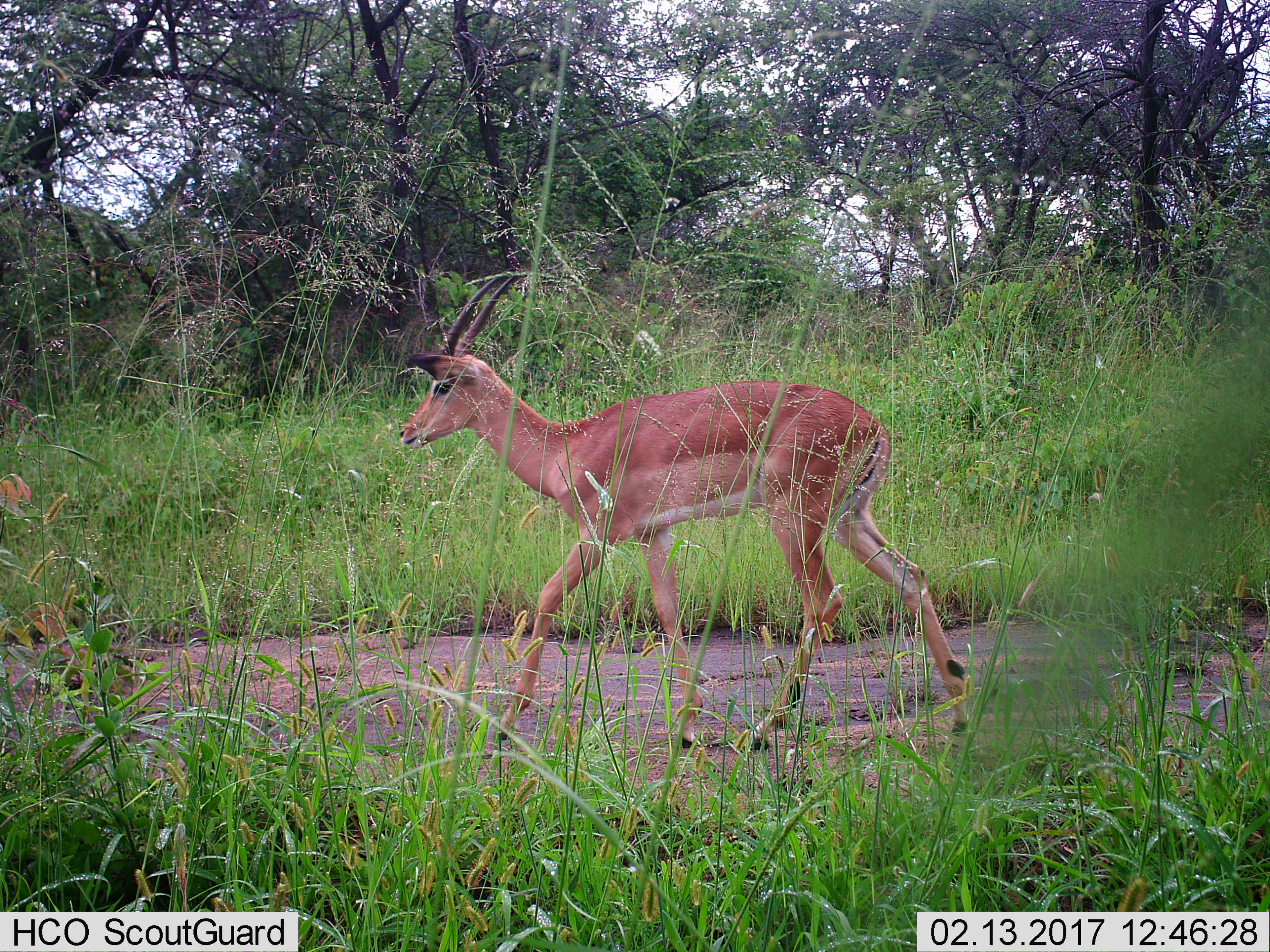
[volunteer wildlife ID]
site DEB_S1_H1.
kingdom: Animalia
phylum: Chordata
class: Mammalia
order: Artiodactyla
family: Bovidae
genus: Aepyceros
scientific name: Aepyceros melampus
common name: impala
Impala (Aepyceros melampus), count 1. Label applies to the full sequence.